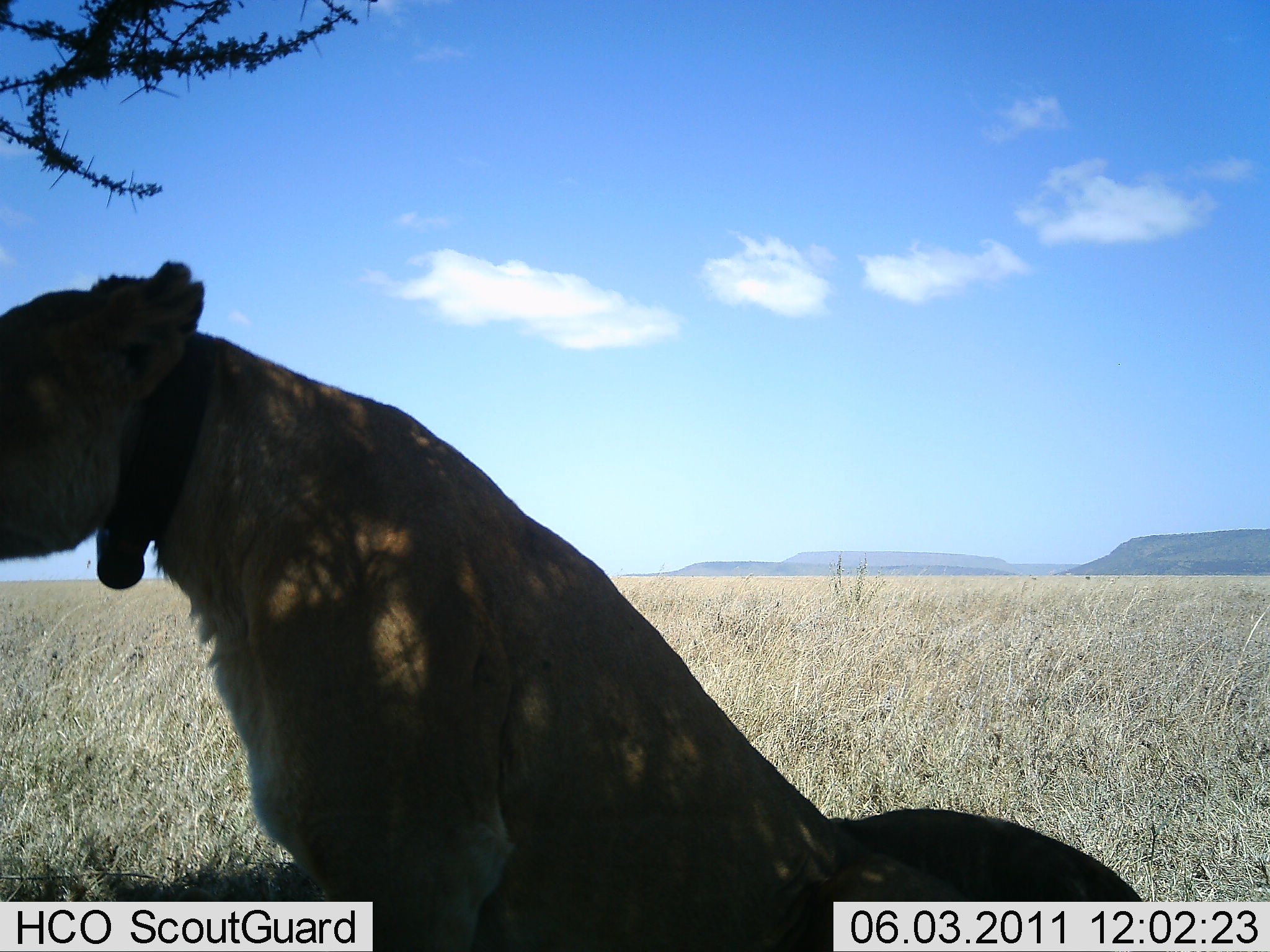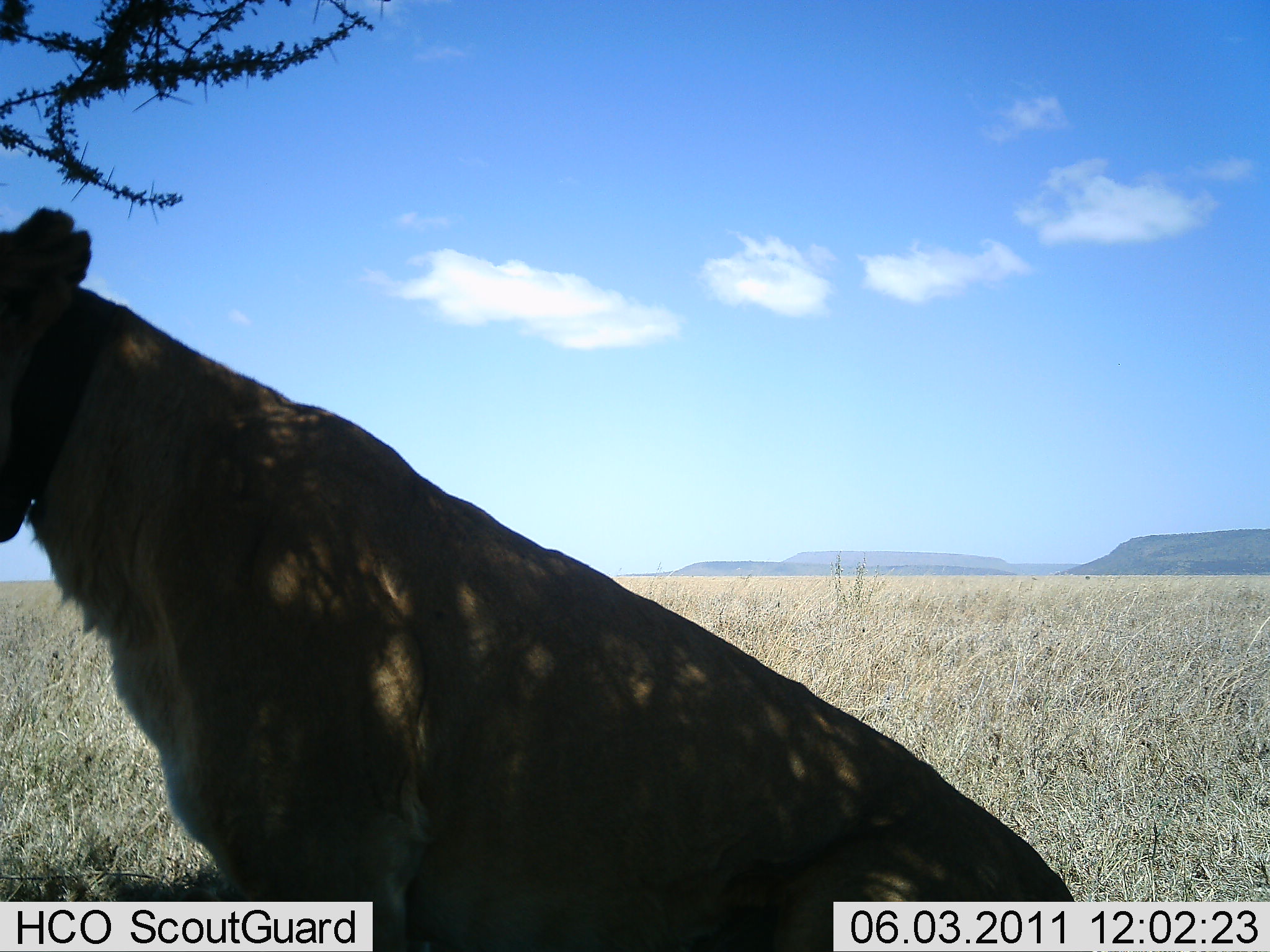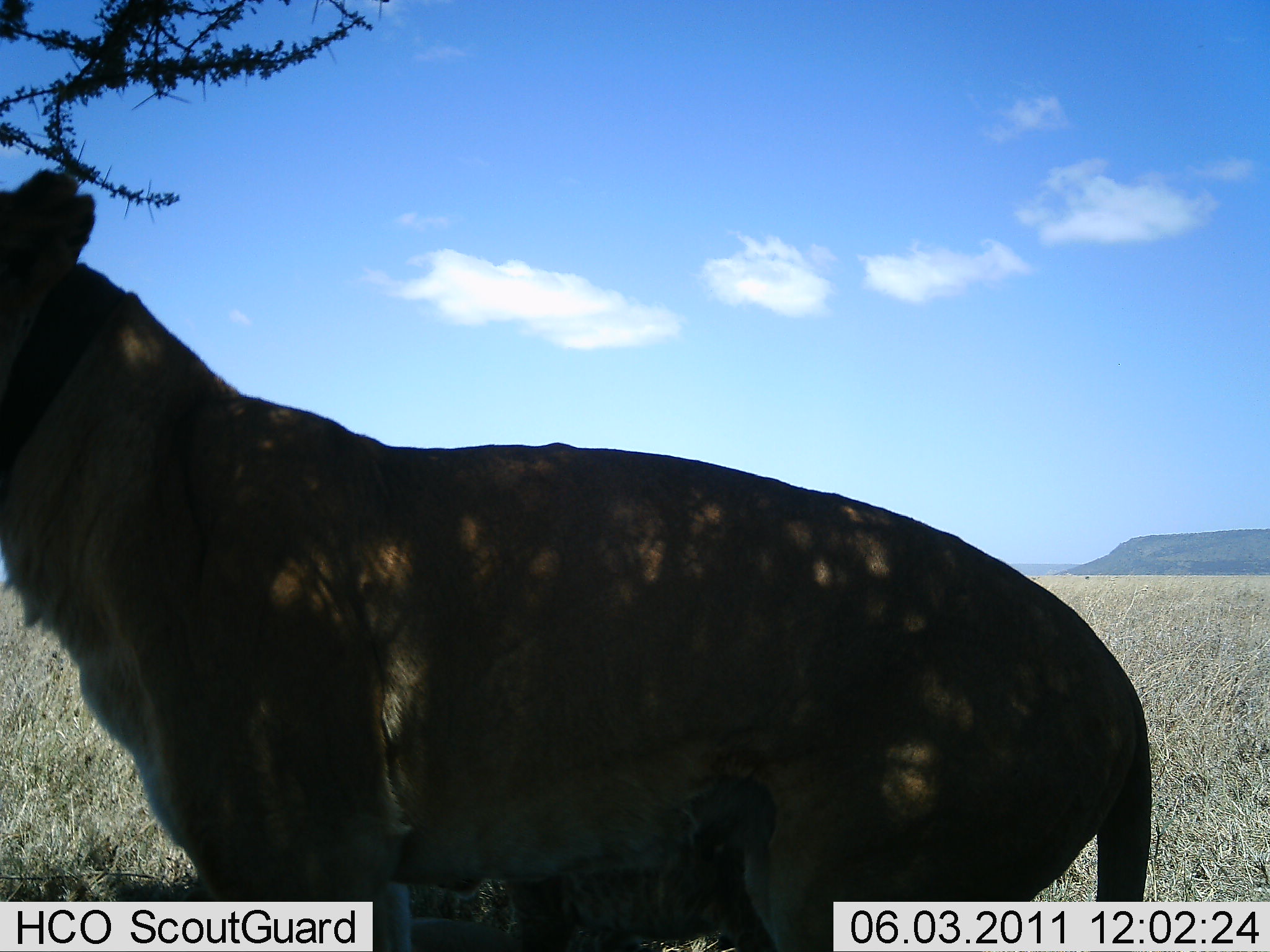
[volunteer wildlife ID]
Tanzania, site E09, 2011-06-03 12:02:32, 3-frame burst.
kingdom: Animalia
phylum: Chordata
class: Mammalia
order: Carnivora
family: Felidae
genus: Panthera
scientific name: Panthera leo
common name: lion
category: lionfemale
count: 1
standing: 15%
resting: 85%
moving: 0%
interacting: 0%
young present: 0%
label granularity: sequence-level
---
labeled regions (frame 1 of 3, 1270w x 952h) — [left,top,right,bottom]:
animal: [0,260,1145,951]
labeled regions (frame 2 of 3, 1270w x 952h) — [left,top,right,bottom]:
animal: [0,208,1077,951]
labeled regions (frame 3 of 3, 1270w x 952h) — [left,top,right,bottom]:
animal: [0,167,1152,951]